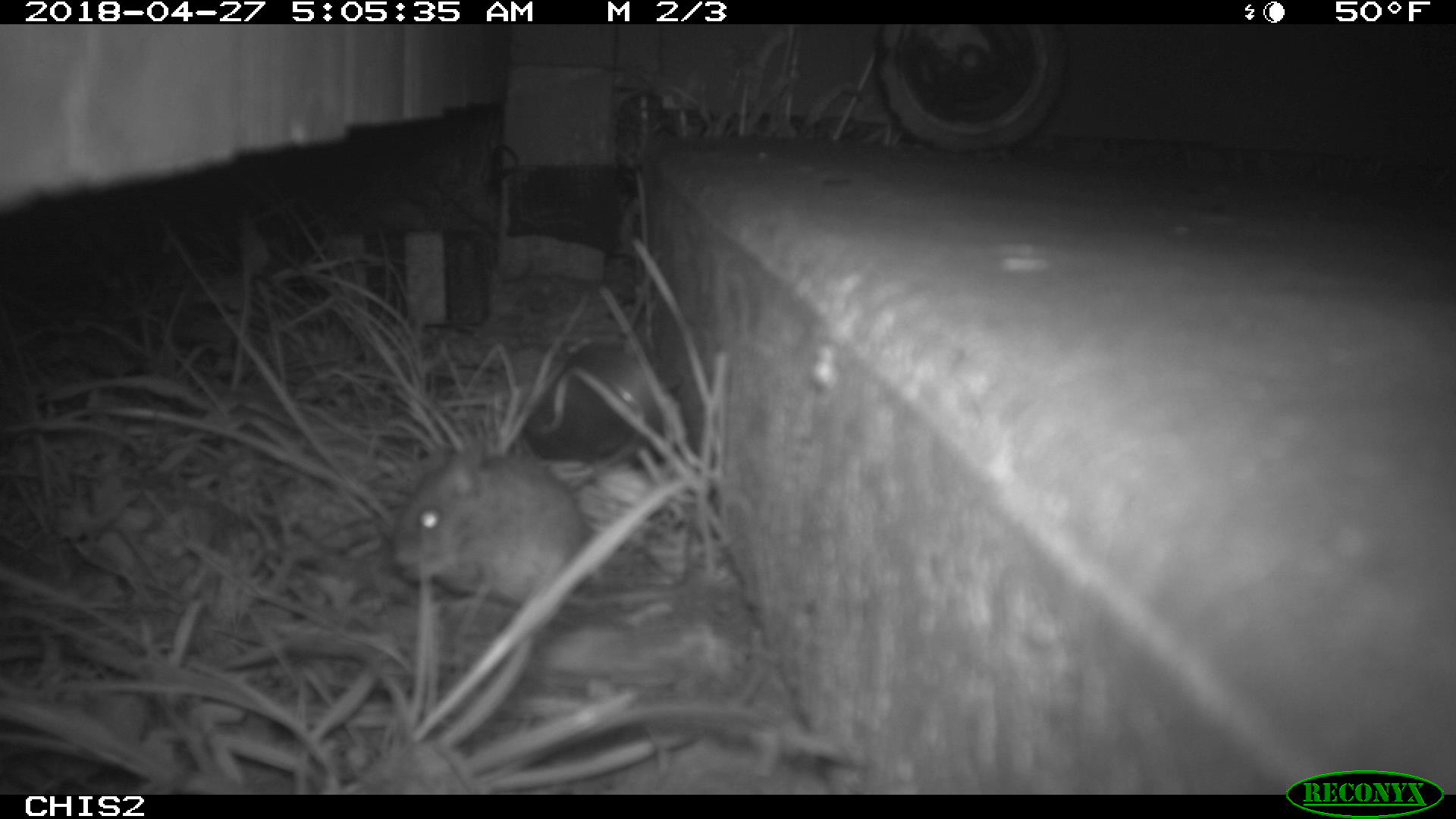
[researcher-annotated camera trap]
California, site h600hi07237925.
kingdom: Animalia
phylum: Chordata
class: Mammalia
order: Rodentia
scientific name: Rodentia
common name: rodent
Rodent (Rodentia).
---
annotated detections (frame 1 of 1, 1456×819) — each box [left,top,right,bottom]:
rodent: [392,439,692,610]